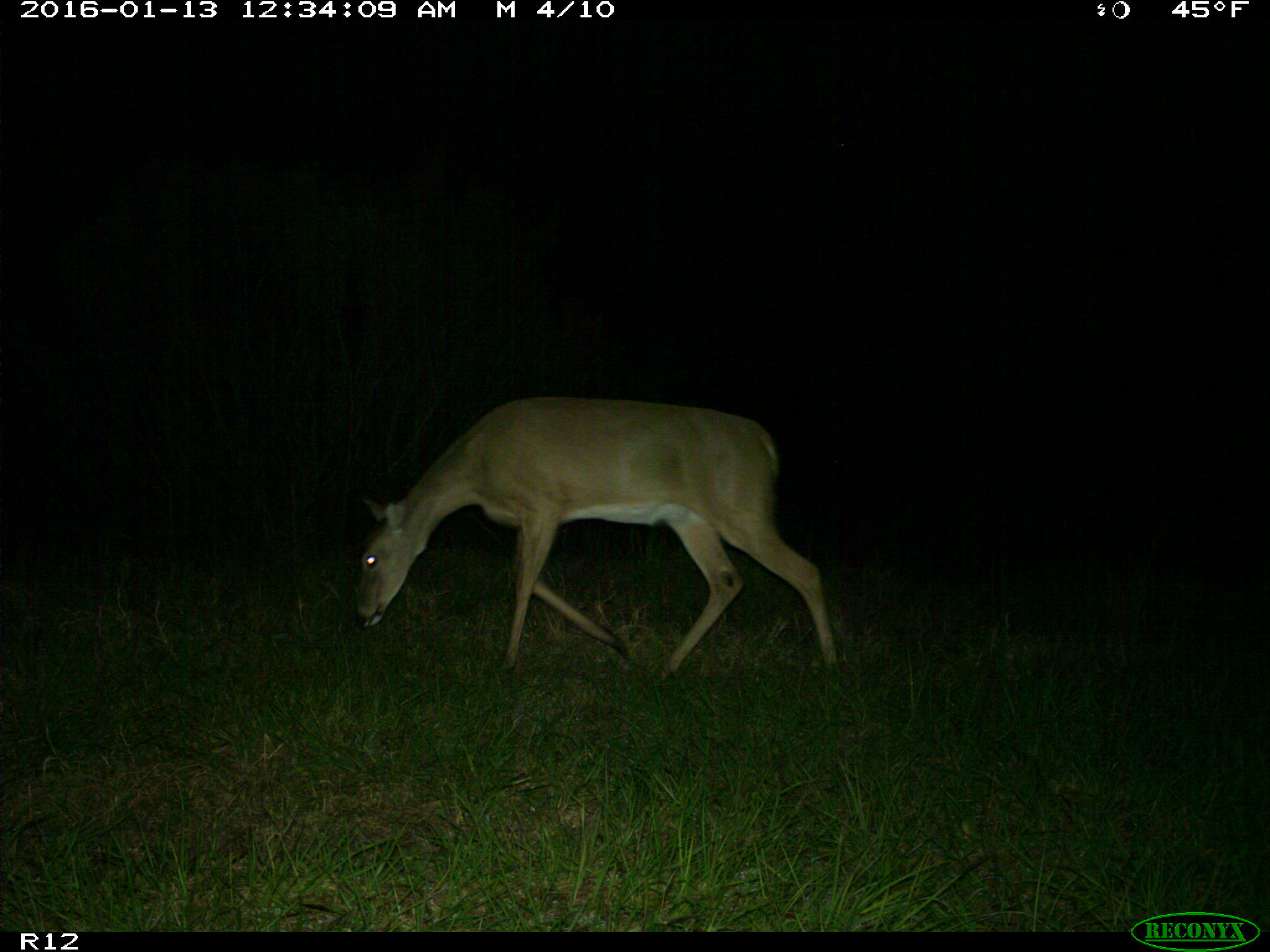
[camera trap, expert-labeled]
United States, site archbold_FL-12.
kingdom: Animalia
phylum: Chordata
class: Mammalia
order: Artiodactyla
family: Cervidae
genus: Odocoileus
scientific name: Odocoileus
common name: deer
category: unidentified deer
Unidentified deer (deer) (Odocoileus).